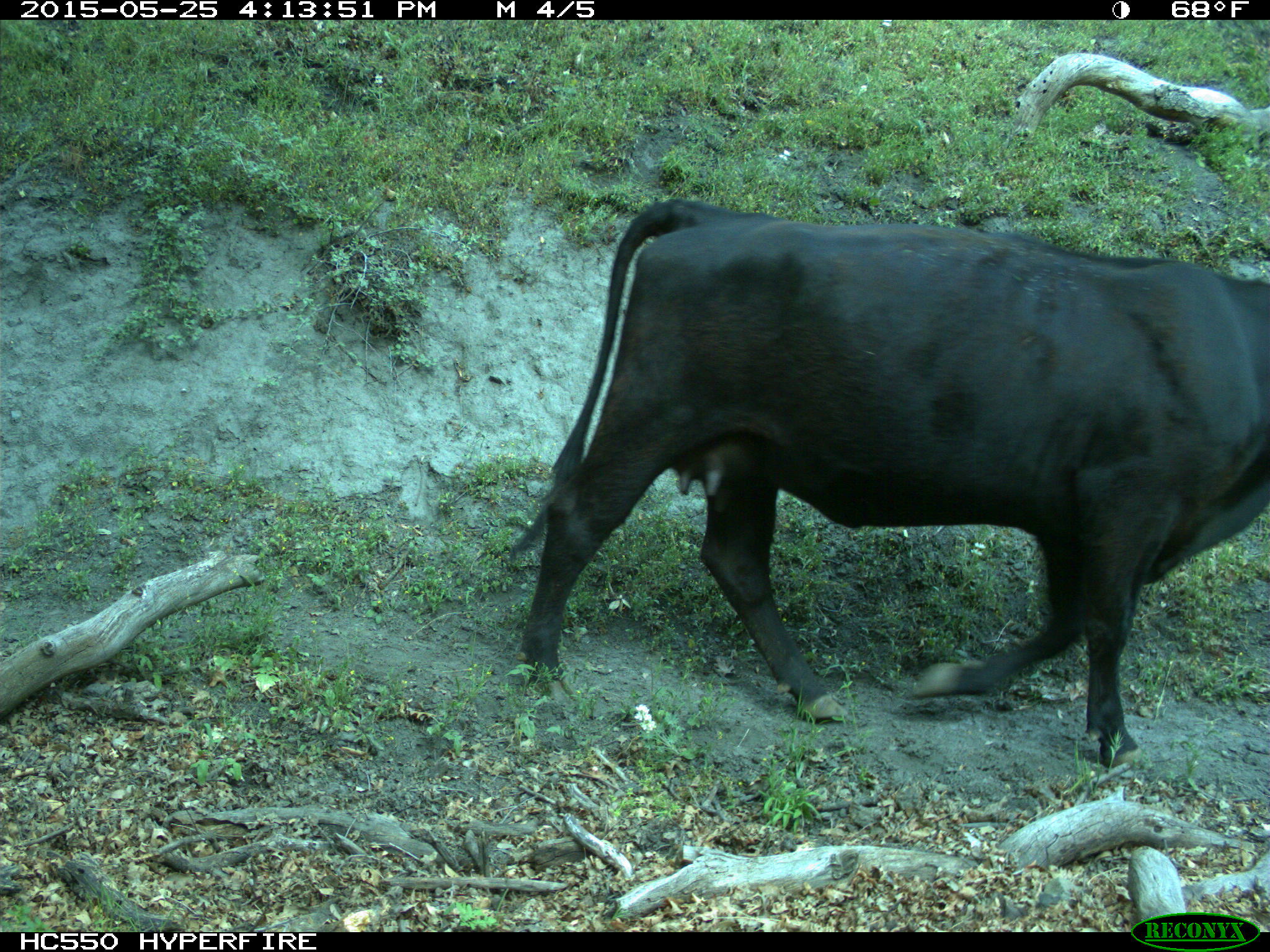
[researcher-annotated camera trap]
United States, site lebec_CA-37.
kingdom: Animalia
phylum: Chordata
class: Mammalia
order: Artiodactyla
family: Bovidae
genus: Bos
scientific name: Bos taurus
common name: domestic cow